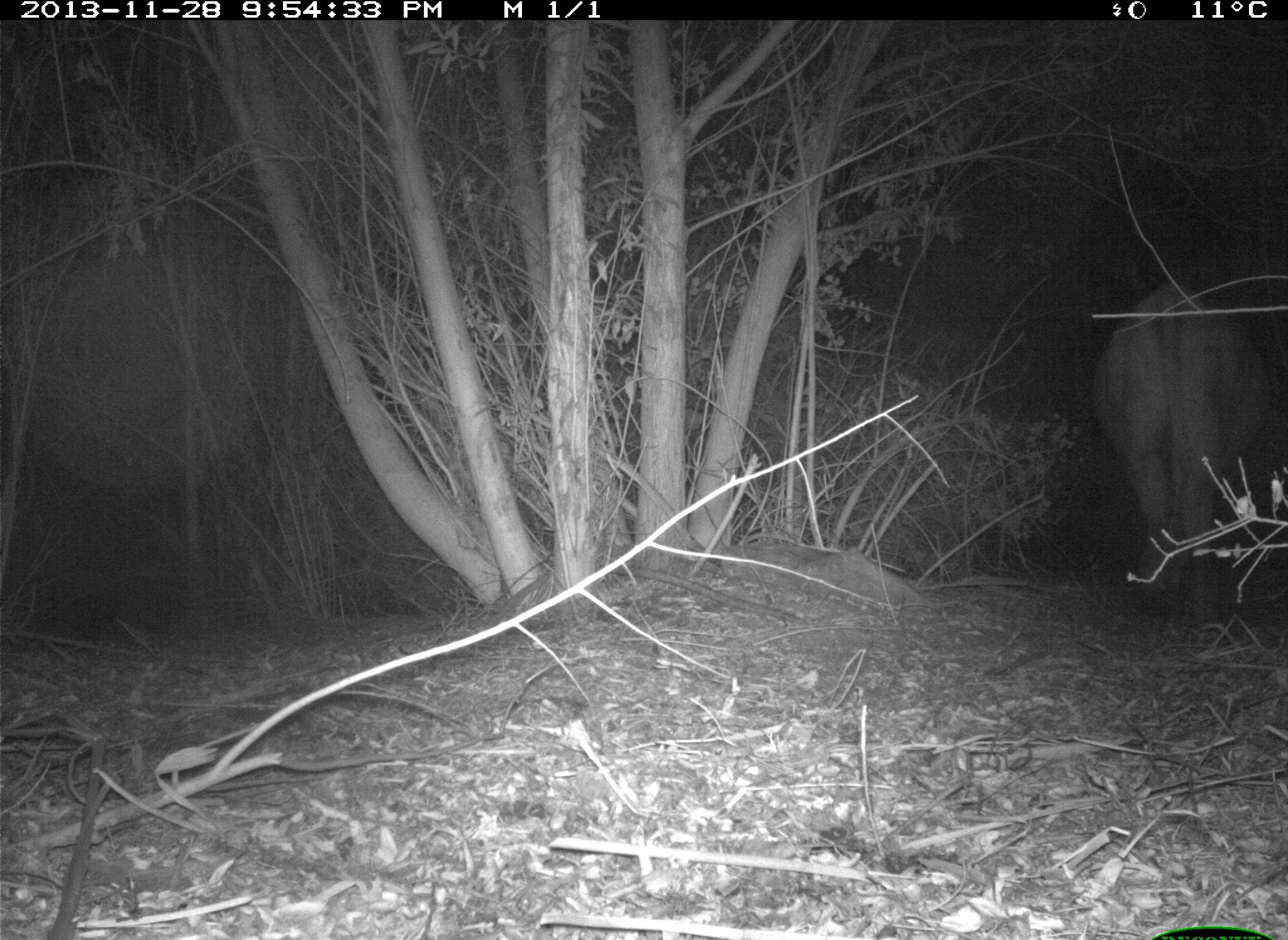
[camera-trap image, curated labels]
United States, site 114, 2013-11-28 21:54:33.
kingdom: Animalia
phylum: Chordata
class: Mammalia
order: Artiodactyla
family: Bovidae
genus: Bos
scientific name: Bos taurus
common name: cow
Cow (Bos taurus).